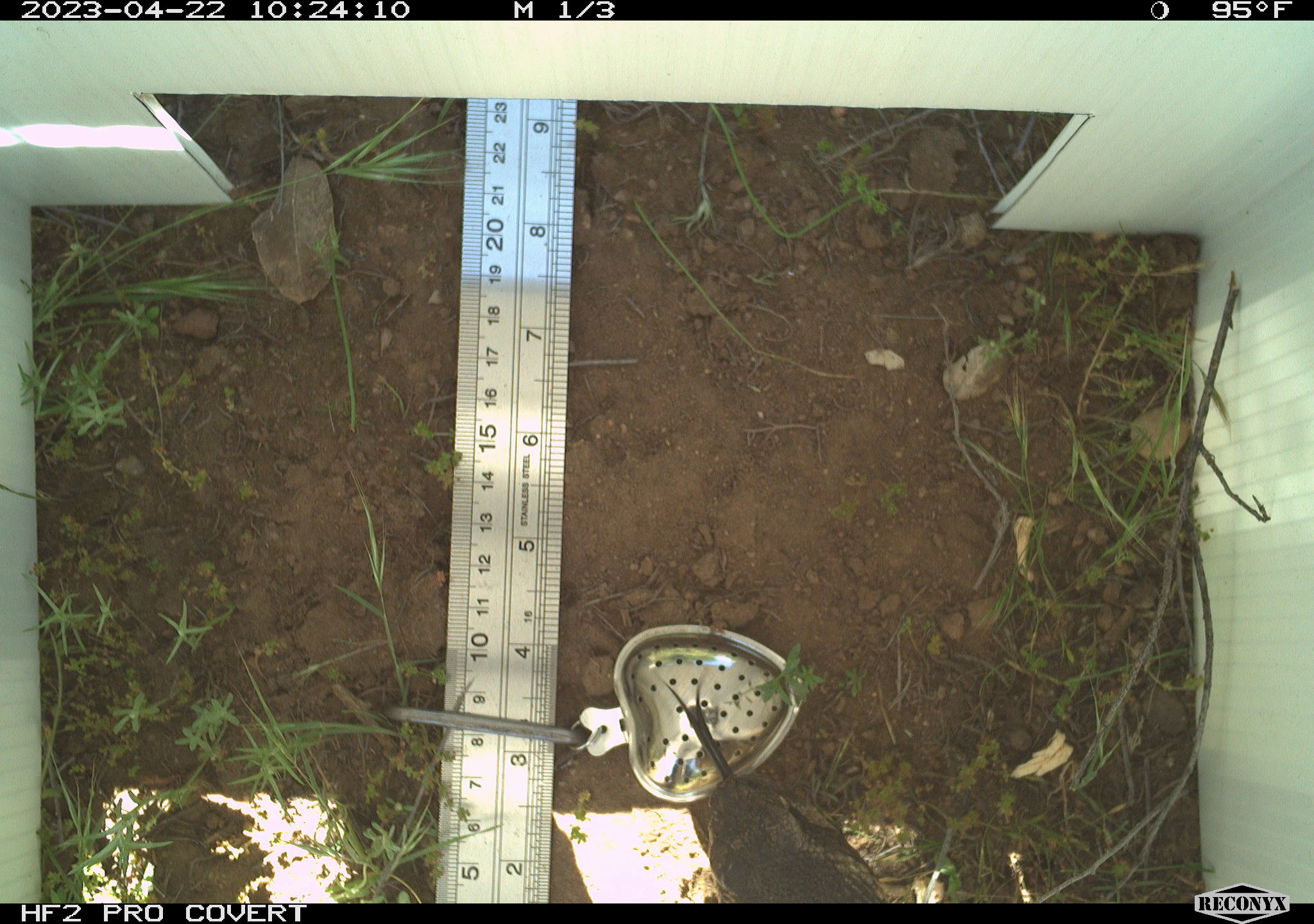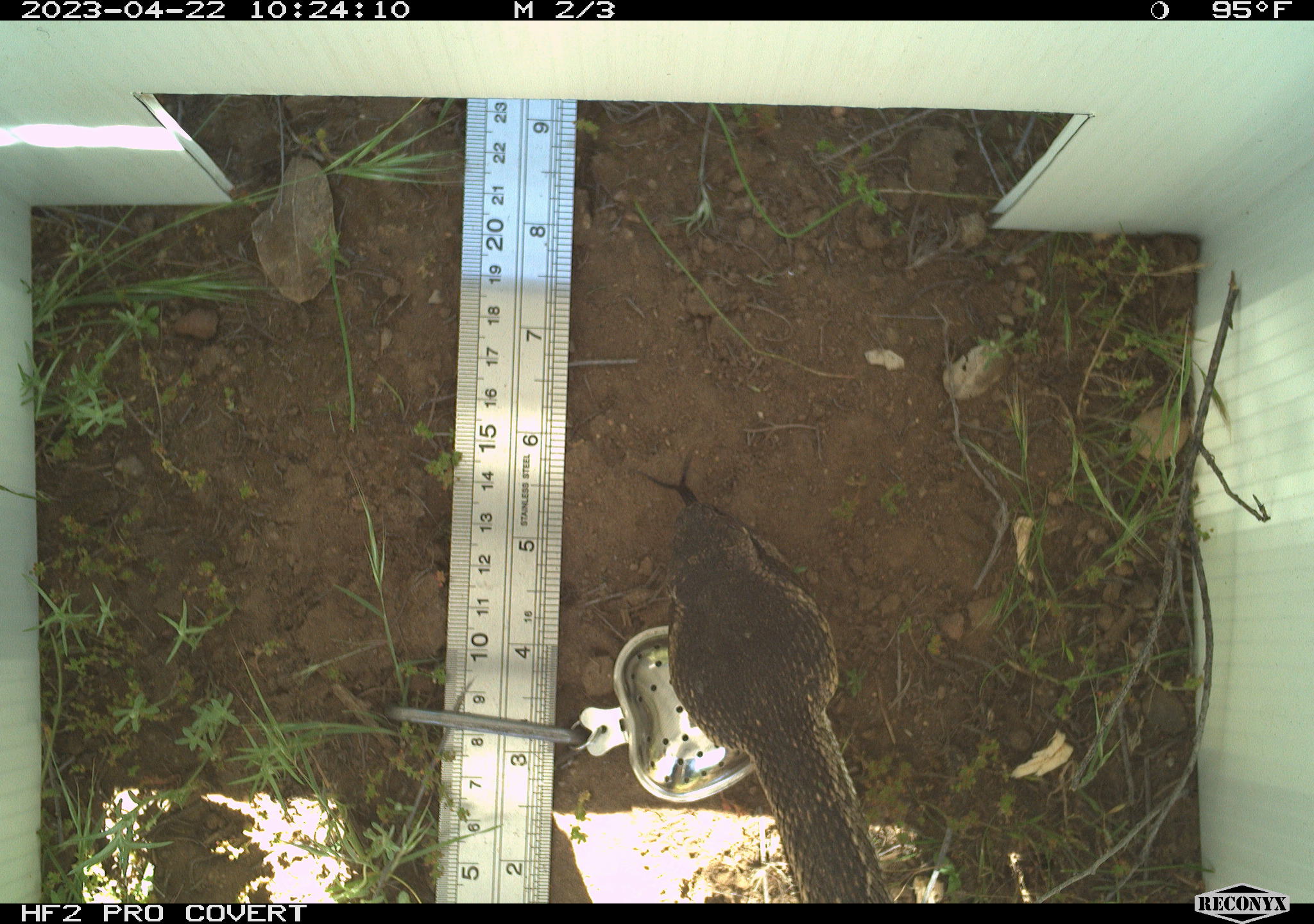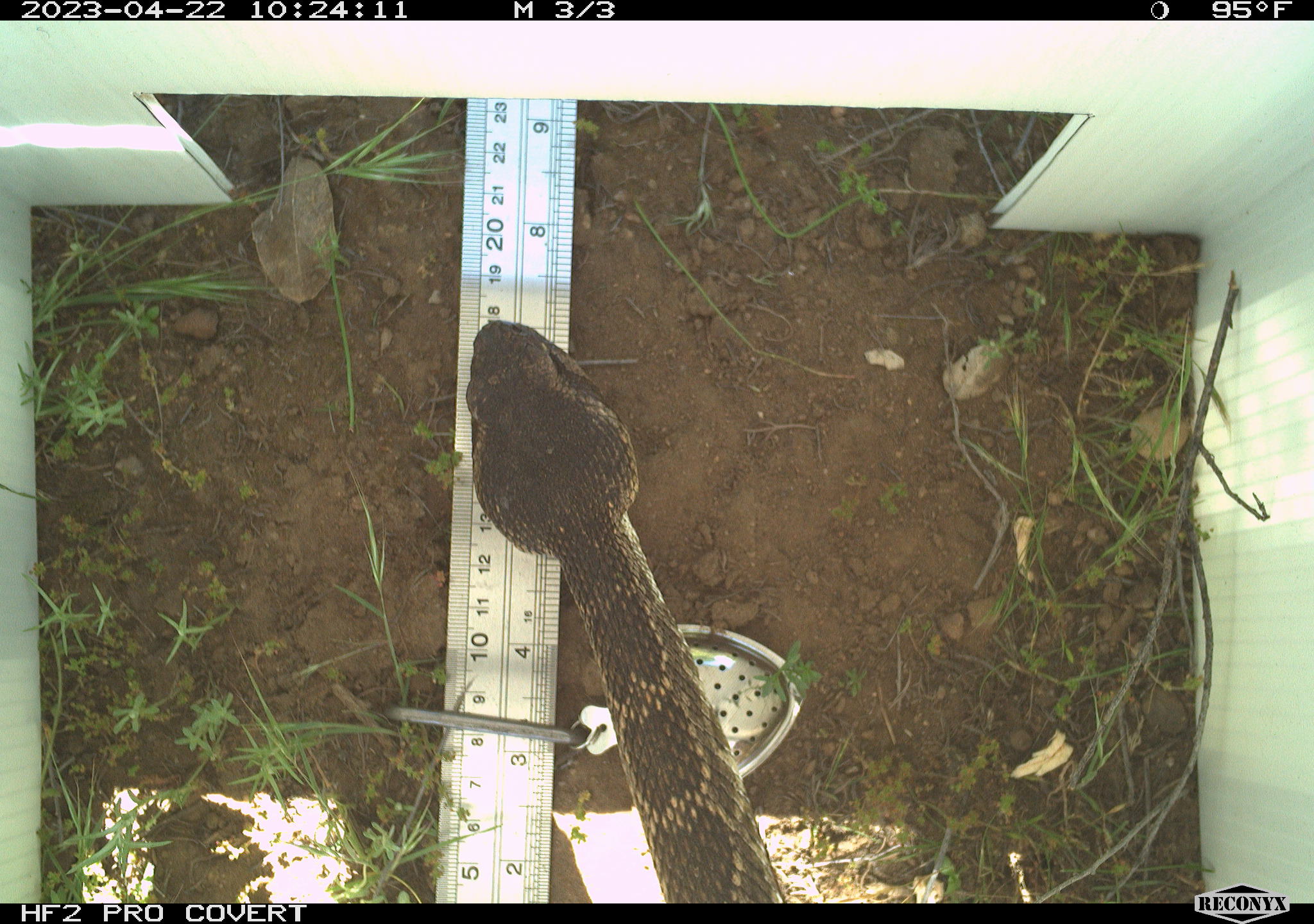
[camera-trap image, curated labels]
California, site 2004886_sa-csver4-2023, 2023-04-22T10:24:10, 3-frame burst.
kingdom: Animalia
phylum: Chordata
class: Reptilia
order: Squamata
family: Viperidae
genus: Crotalus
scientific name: Crotalus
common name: rattlers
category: crotalus species